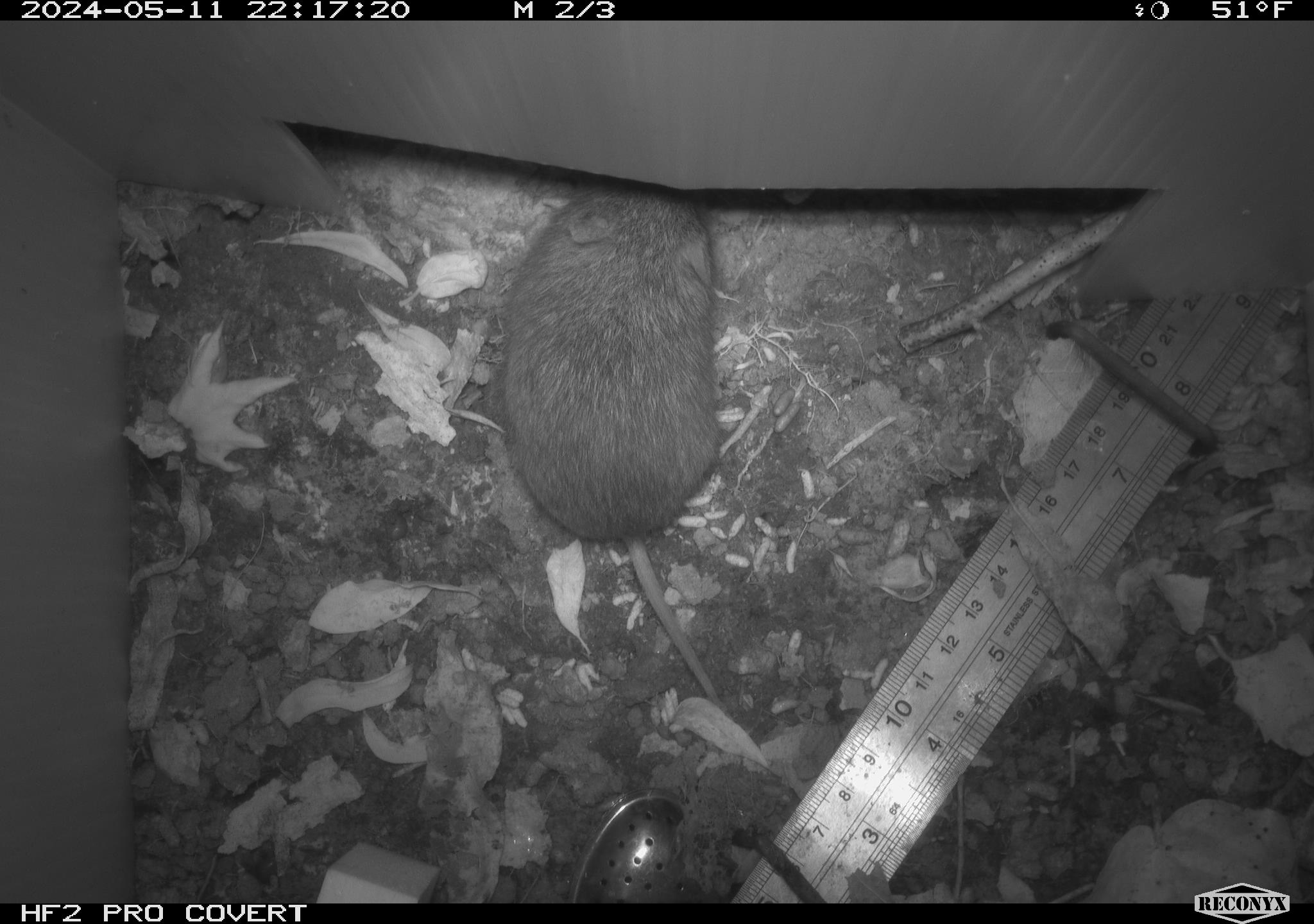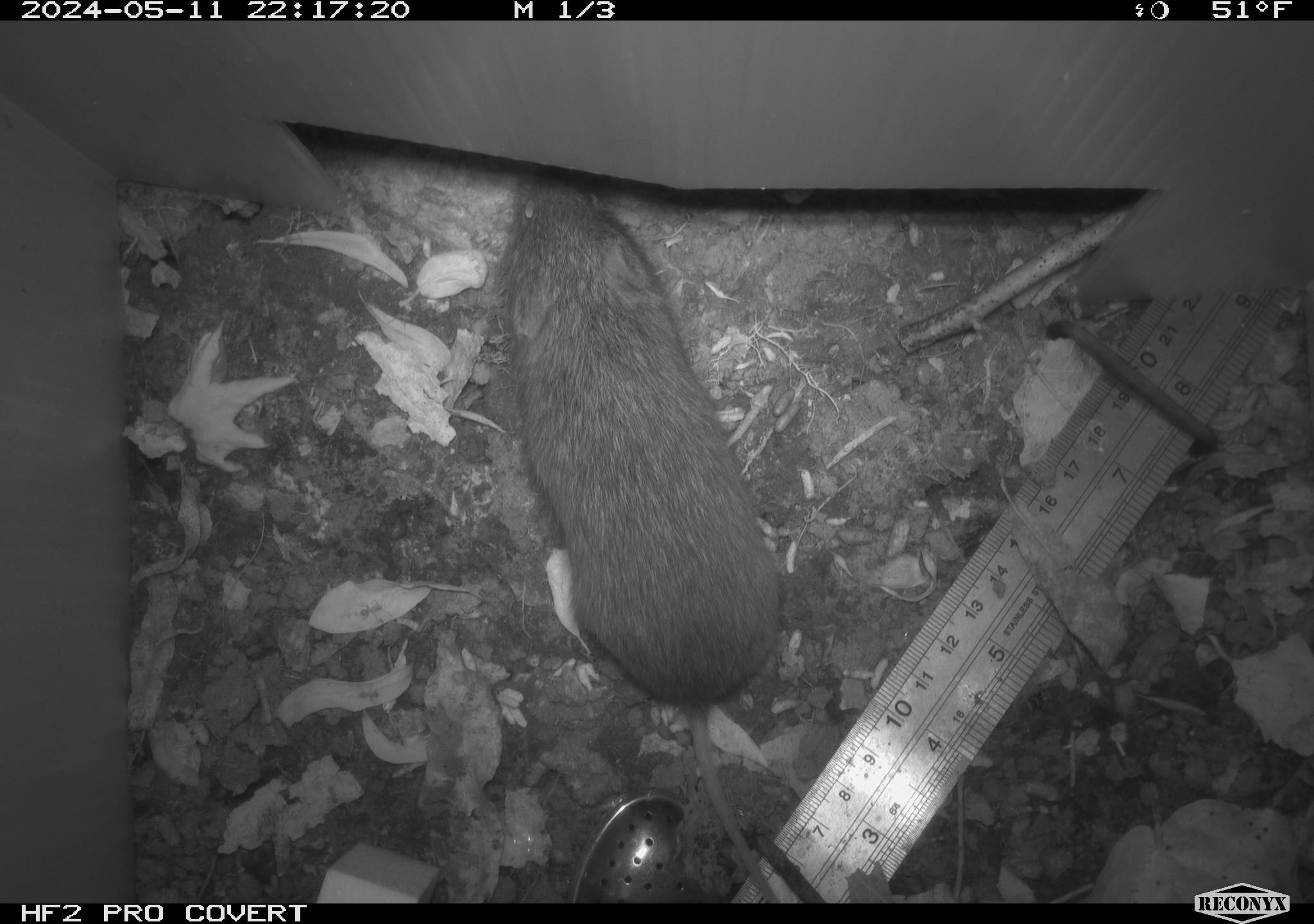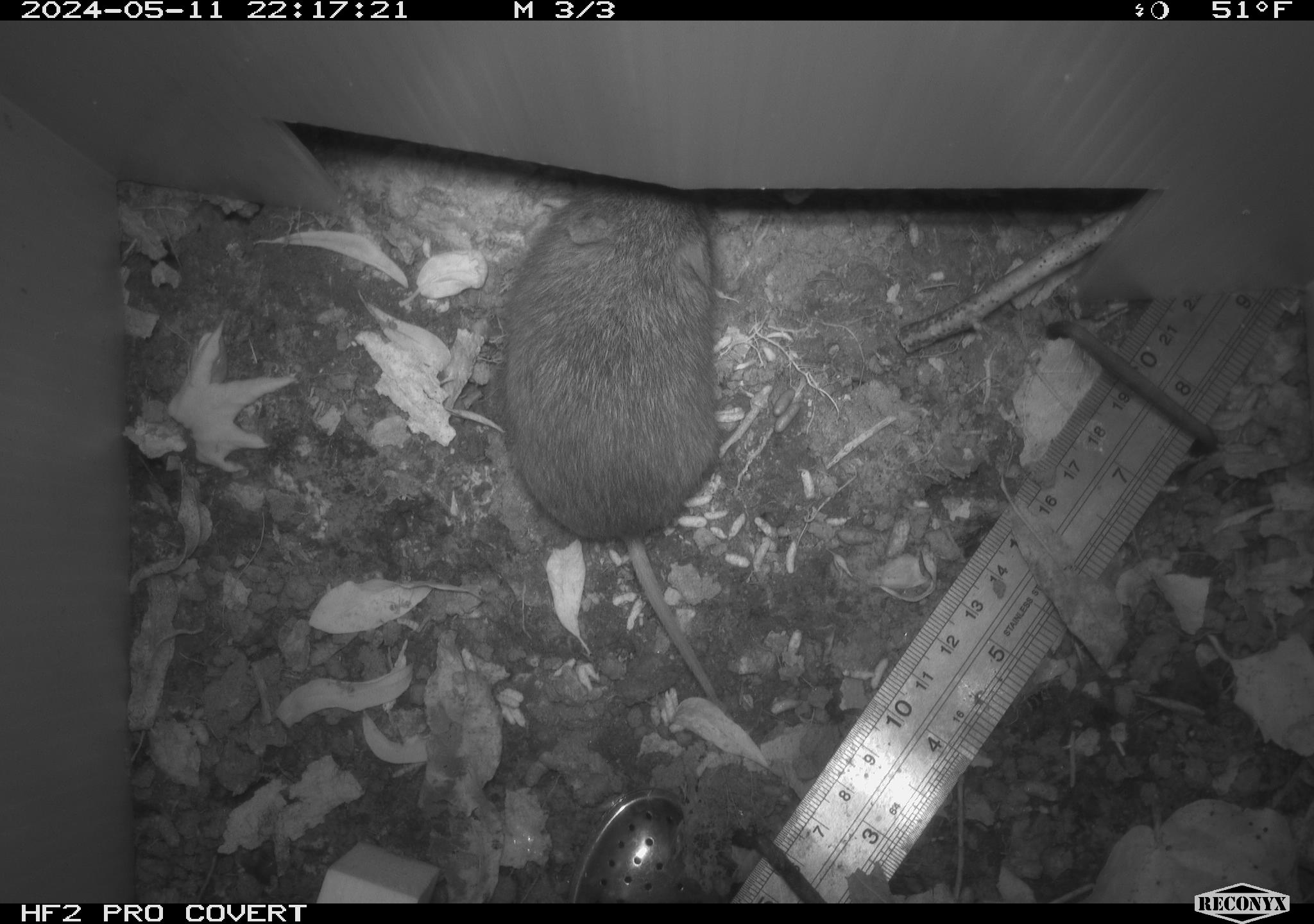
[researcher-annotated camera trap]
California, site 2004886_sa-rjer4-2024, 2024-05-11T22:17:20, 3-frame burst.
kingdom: Animalia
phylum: Chordata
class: Mammalia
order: Rodentia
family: Cricetidae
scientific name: Arvicolinae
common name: voles, lemmings, and muskrats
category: arvicolinae subfamily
Arvicolinae subfamily (voles, lemmings, and muskrats) (Arvicolinae).